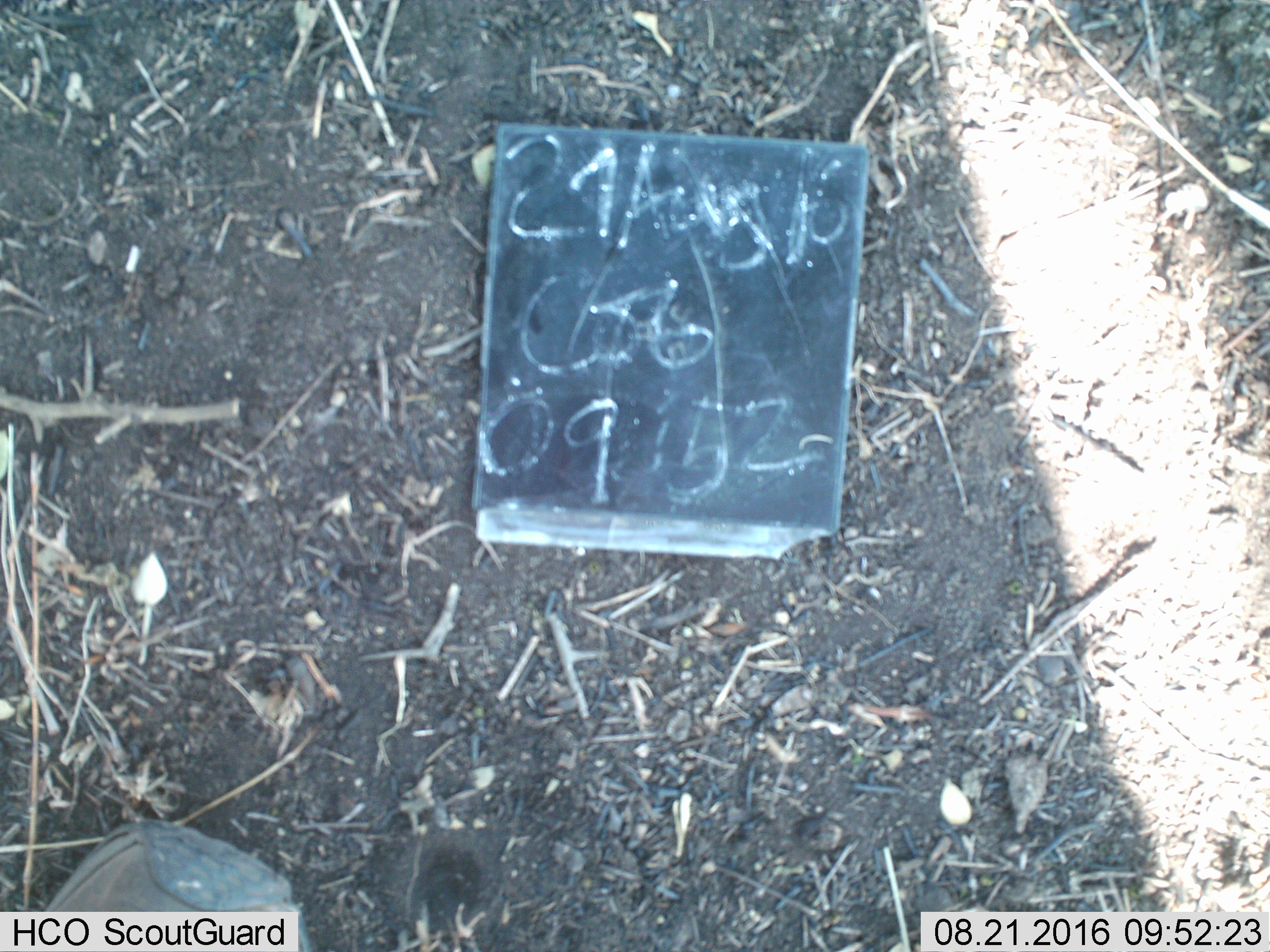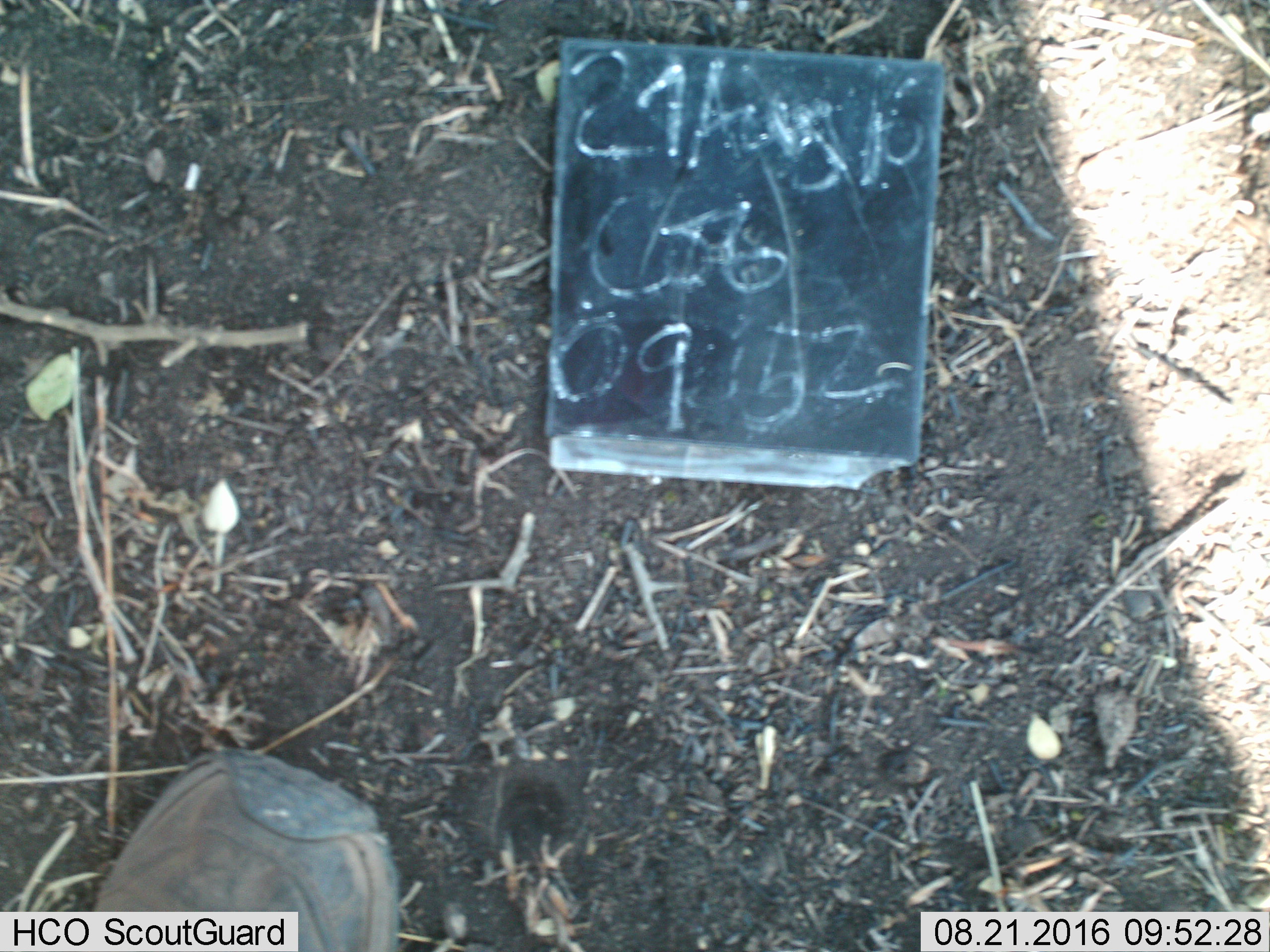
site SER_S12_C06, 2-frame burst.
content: unidentified animal